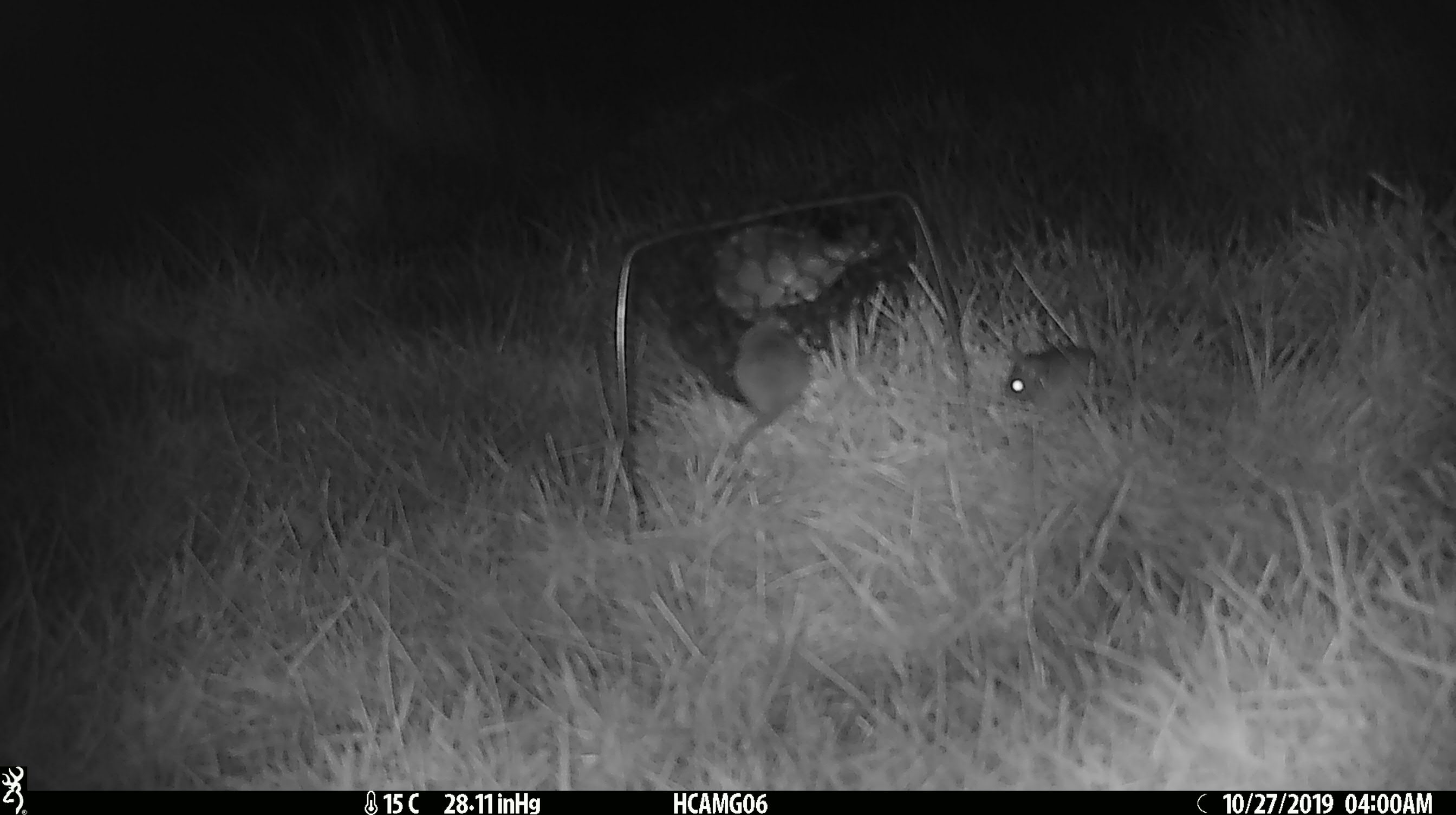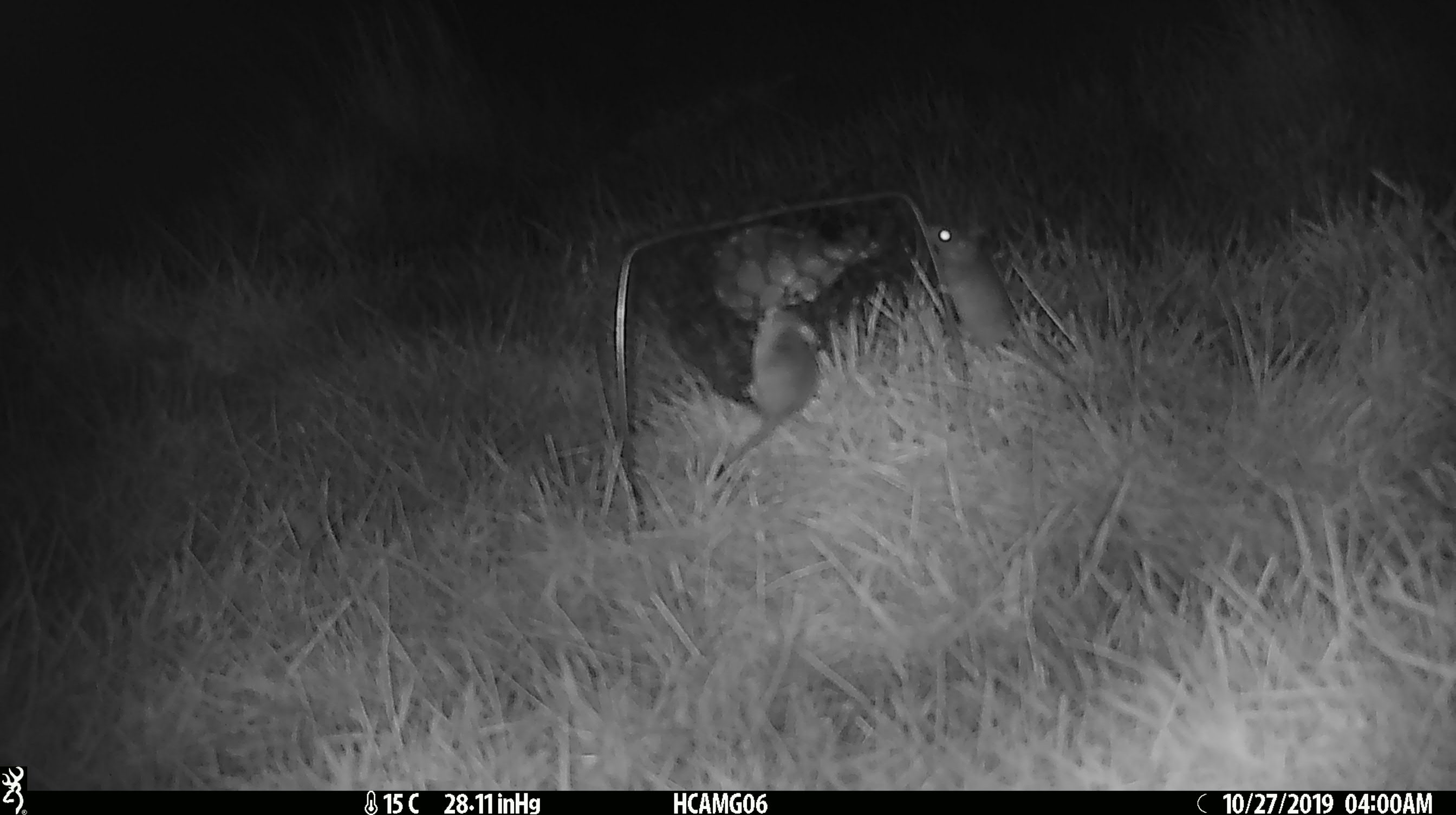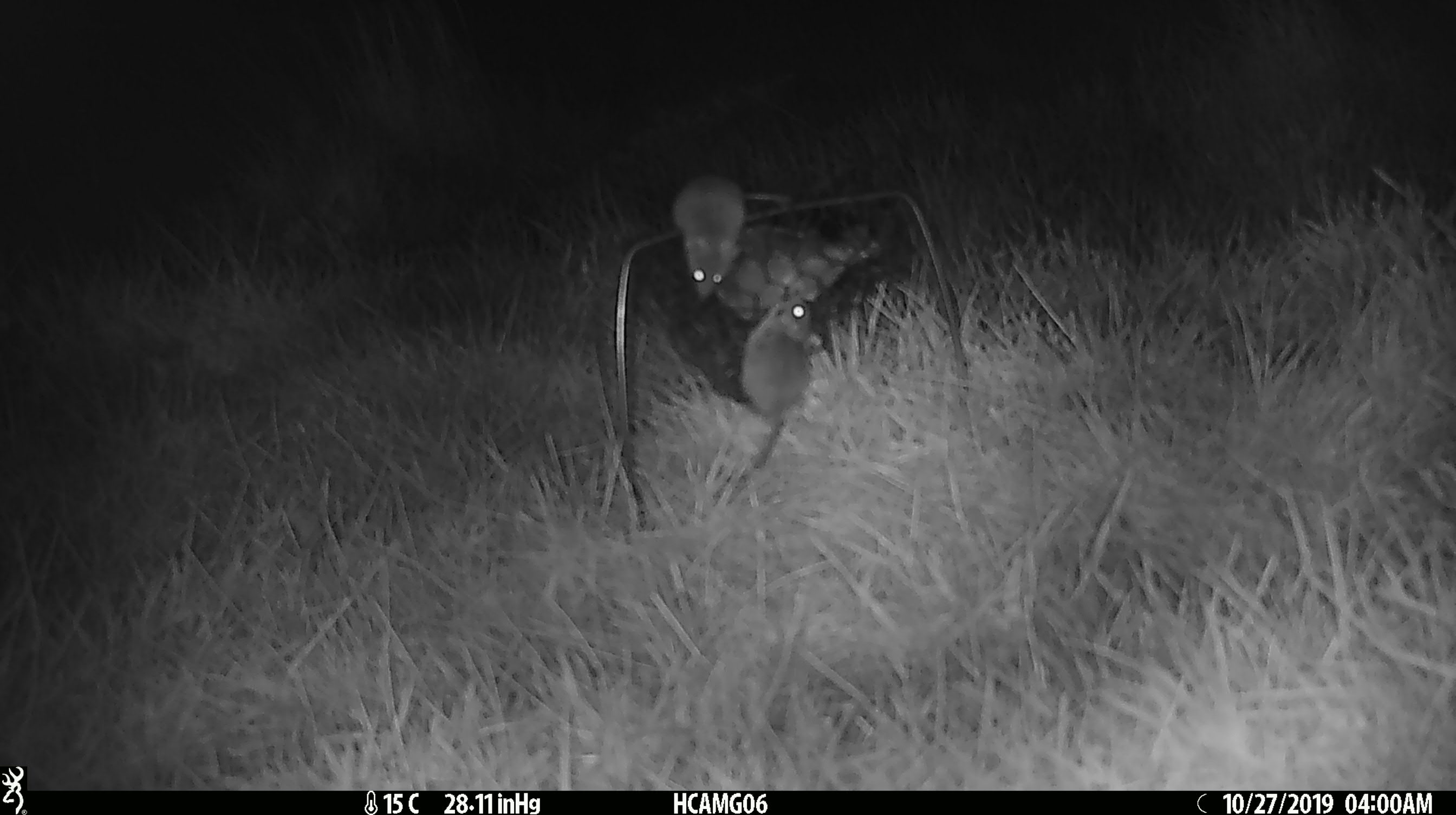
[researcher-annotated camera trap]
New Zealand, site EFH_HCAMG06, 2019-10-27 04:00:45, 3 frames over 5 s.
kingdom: Animalia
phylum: Chordata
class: Mammalia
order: Rodentia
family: Muridae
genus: Mus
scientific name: Mus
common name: mouse